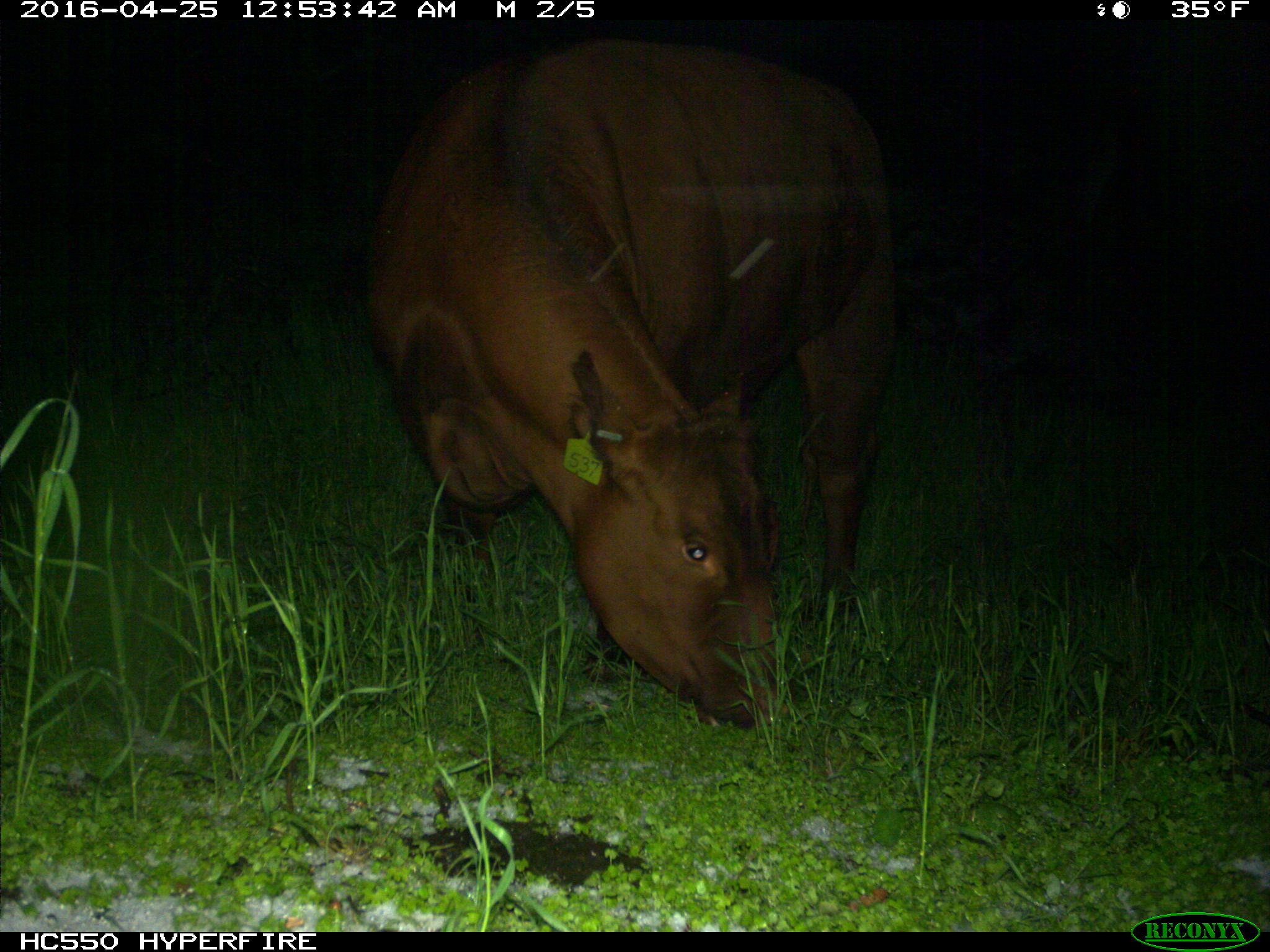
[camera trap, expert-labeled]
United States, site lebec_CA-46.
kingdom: Animalia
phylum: Chordata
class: Mammalia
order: Artiodactyla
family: Bovidae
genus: Bos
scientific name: Bos taurus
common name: domestic cow